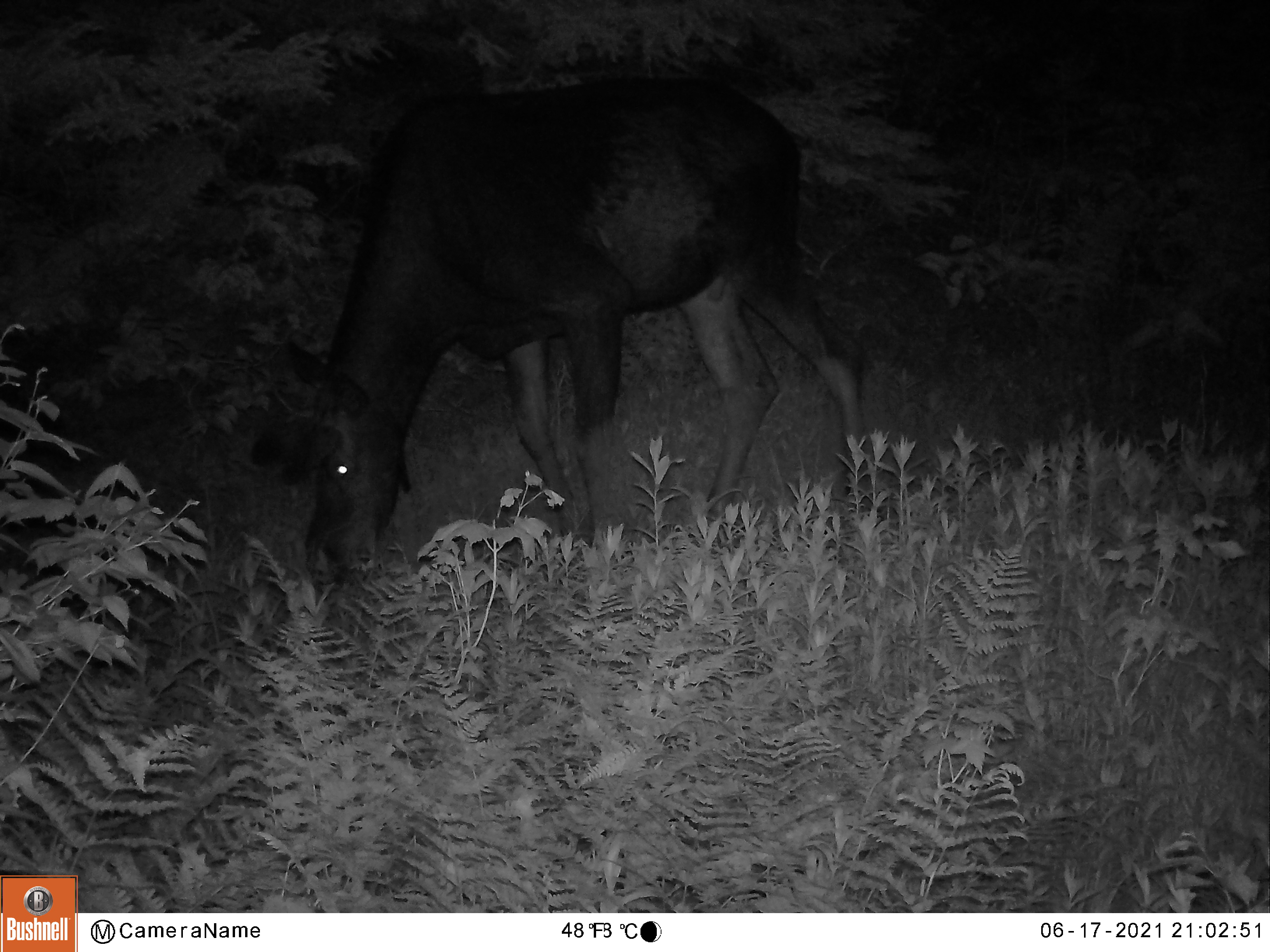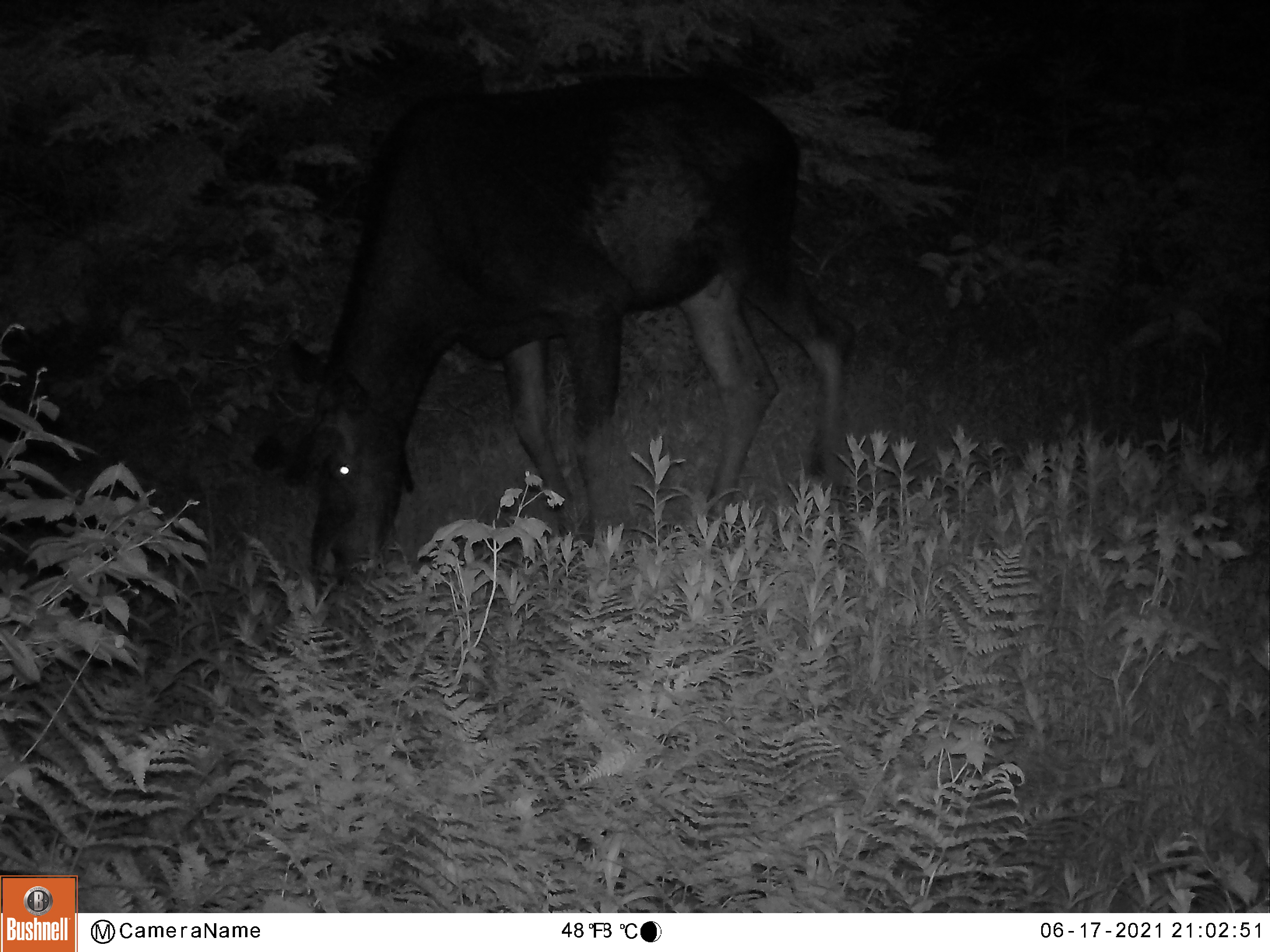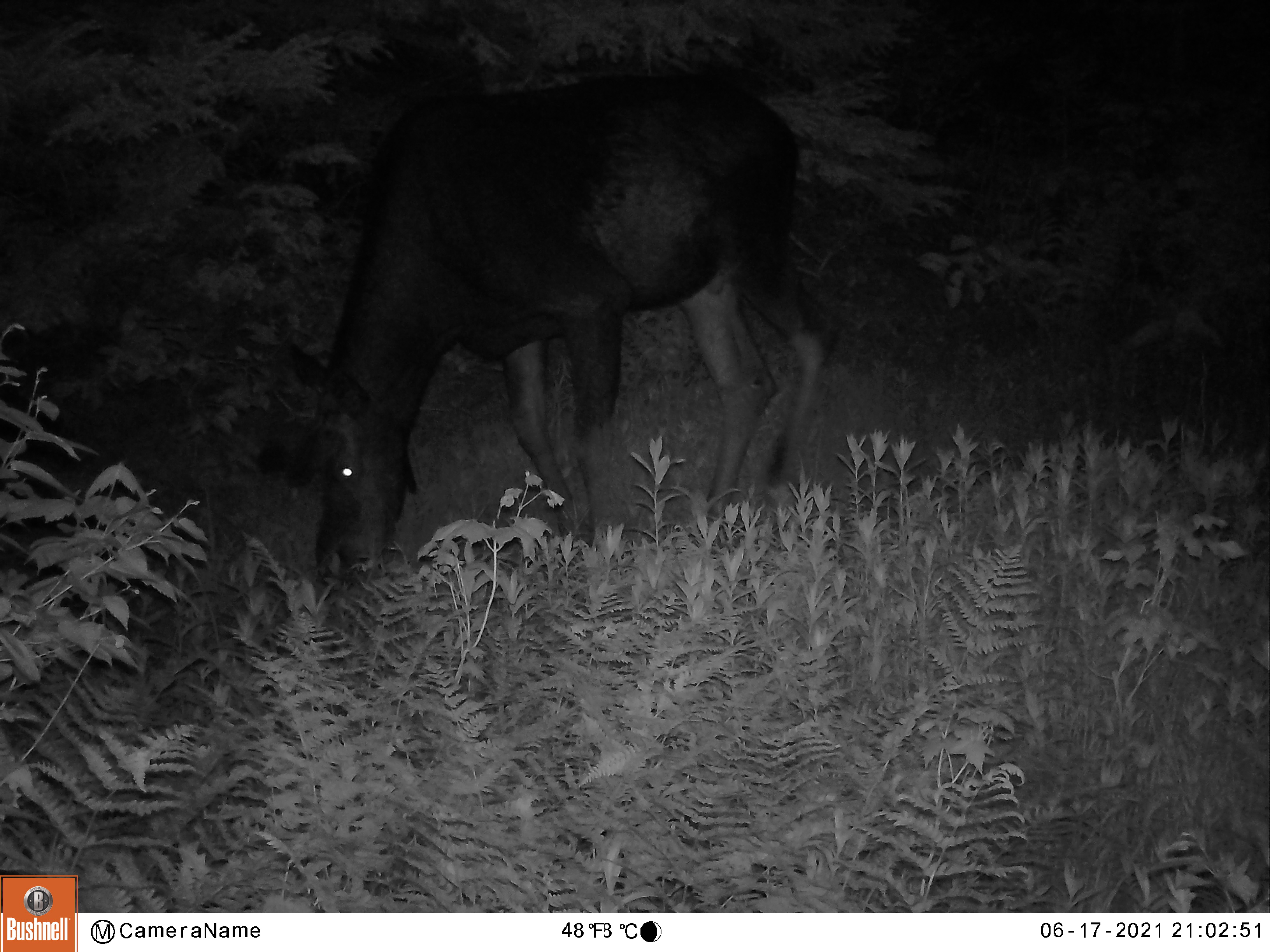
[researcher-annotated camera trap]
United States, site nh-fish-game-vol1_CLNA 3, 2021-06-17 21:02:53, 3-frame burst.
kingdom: Animalia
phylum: Chordata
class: Mammalia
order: Artiodactyla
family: Cervidae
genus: Alces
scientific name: Alces alces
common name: moose